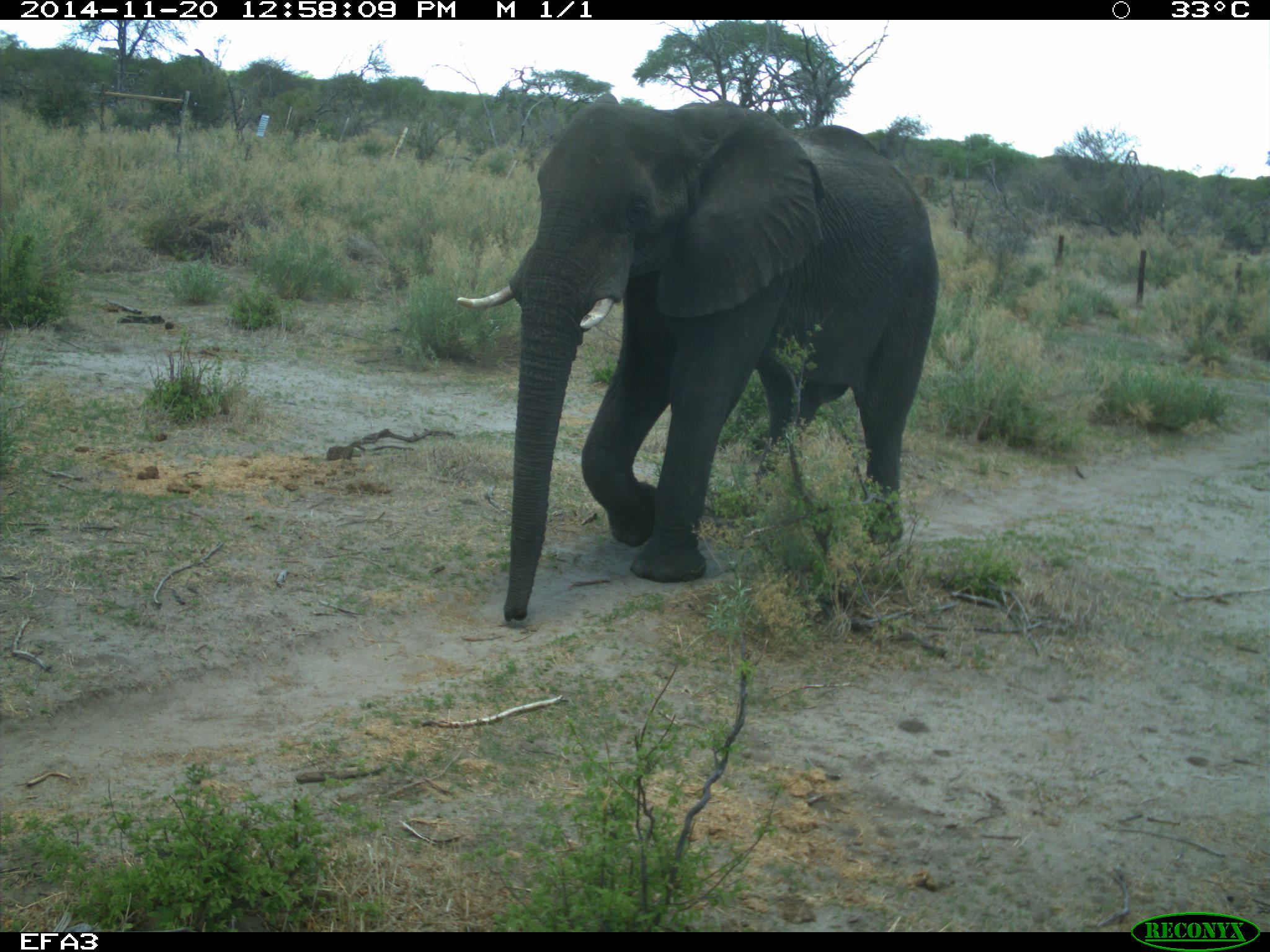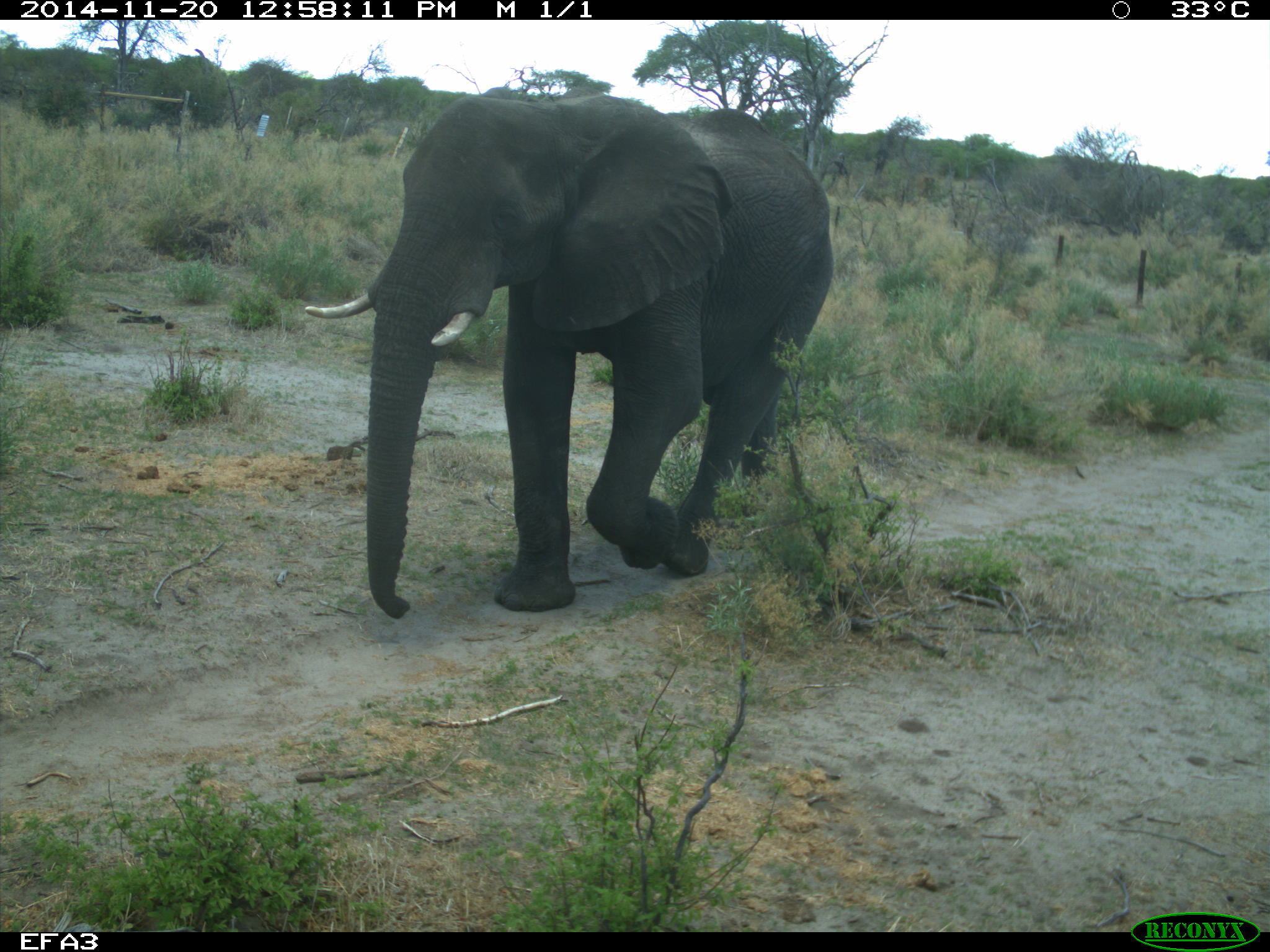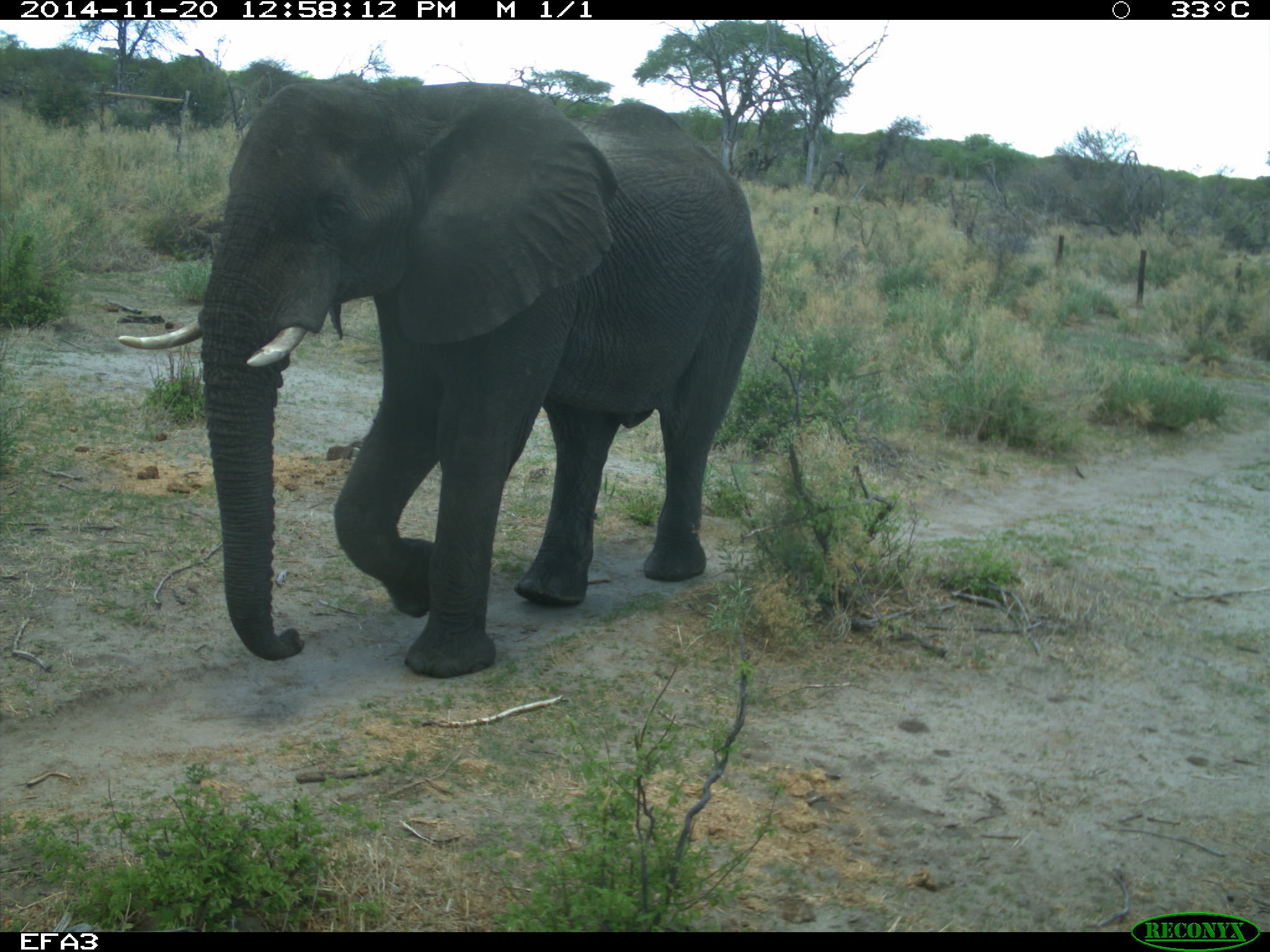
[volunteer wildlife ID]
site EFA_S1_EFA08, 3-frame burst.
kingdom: Animalia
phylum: Chordata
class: Mammalia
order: Proboscidea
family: Elephantidae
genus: Loxodonta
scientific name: Loxodonta africana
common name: african bush elephant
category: elephant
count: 1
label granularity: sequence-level